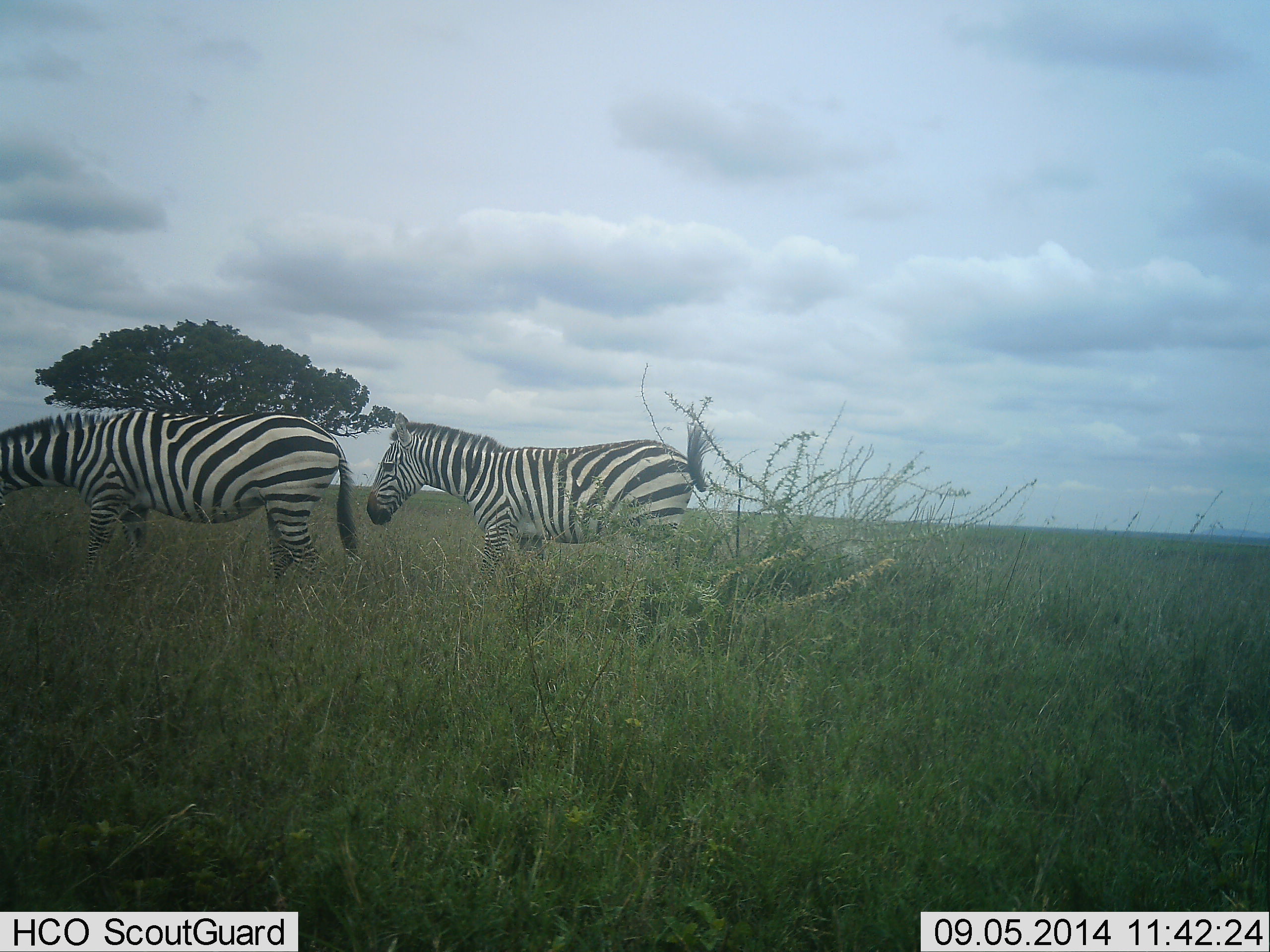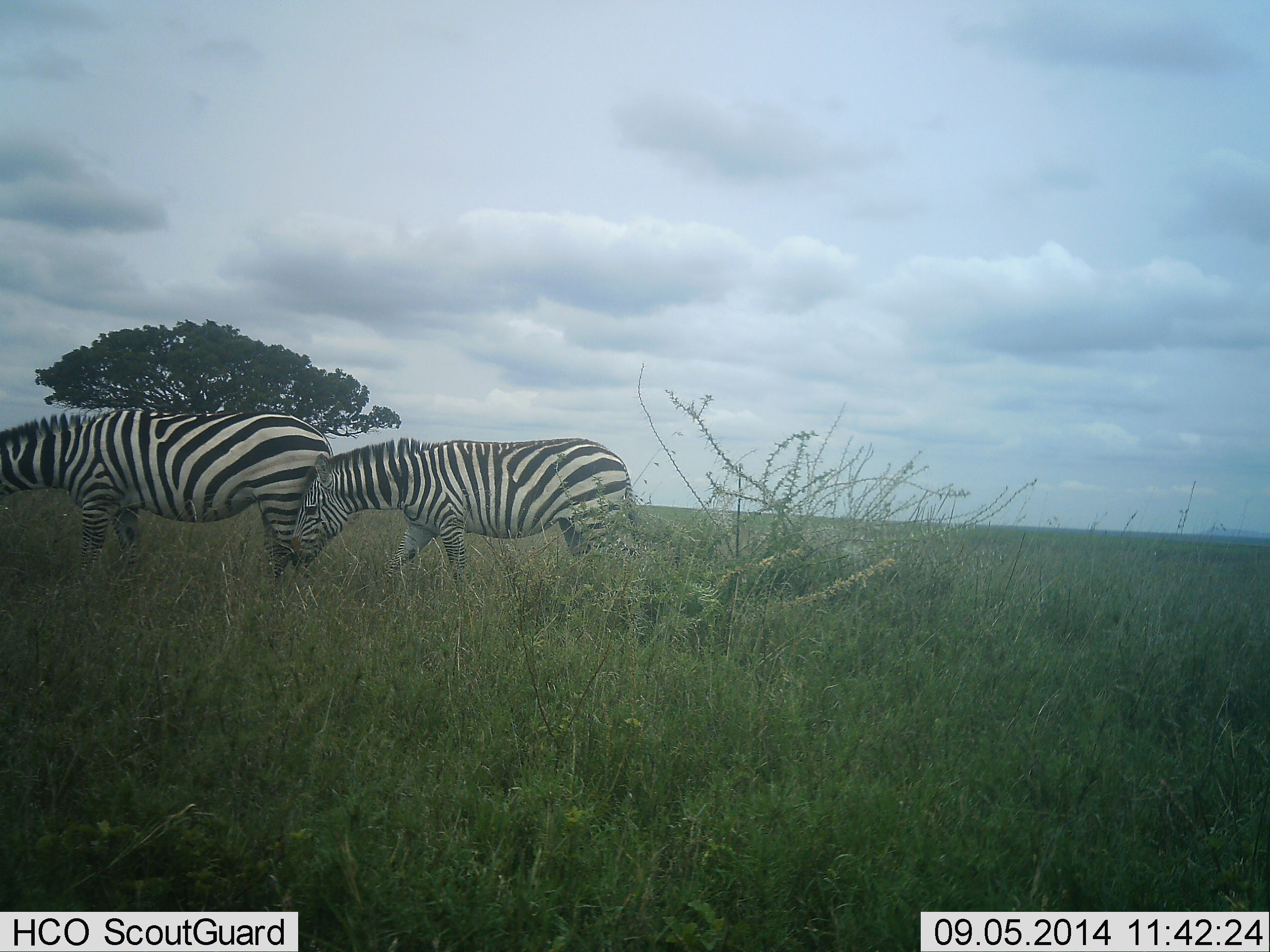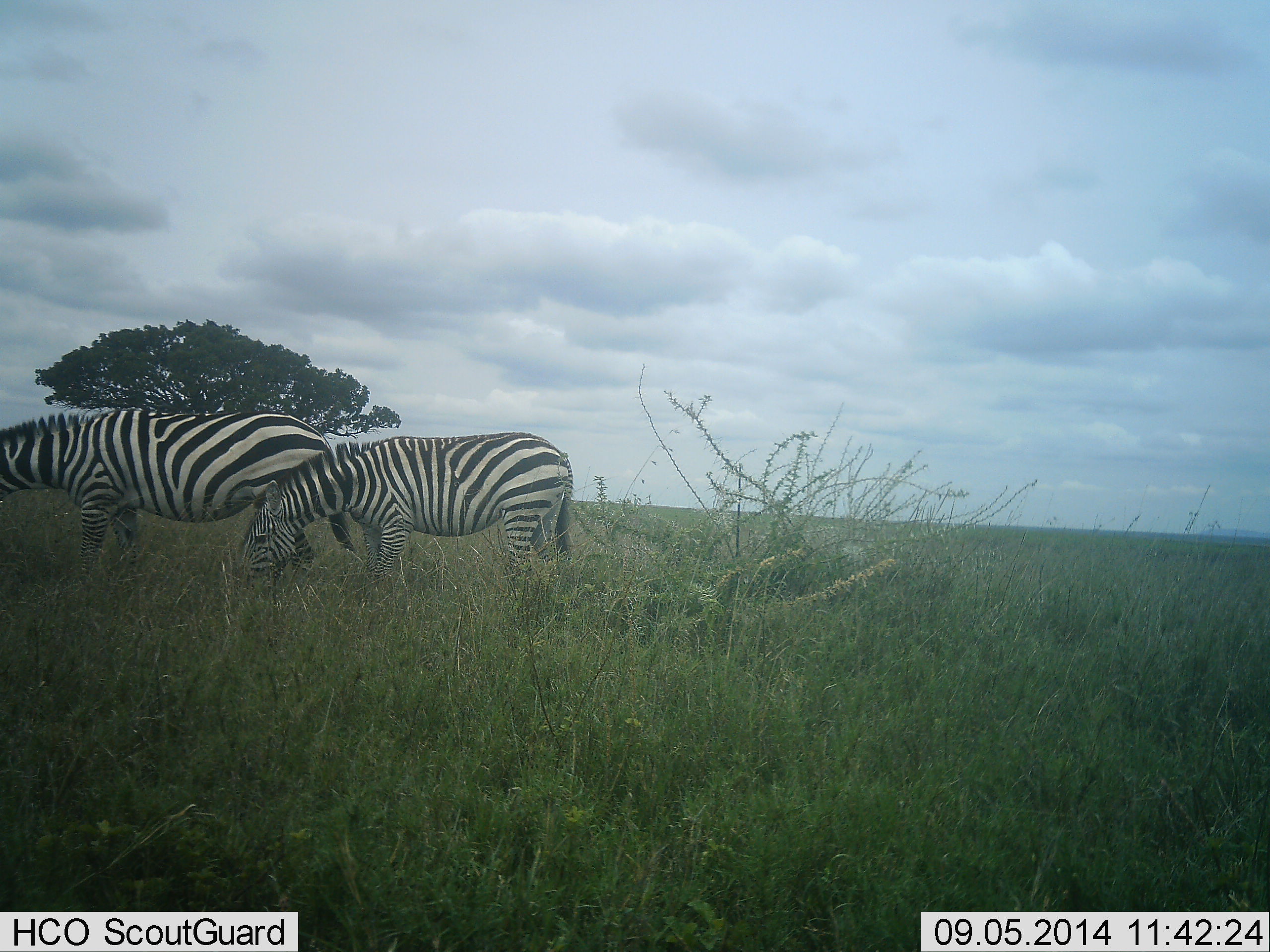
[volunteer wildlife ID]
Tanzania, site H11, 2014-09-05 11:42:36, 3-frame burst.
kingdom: Animalia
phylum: Chordata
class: Mammalia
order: Perissodactyla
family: Equidae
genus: Equus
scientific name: Equus quagga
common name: plains zebra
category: zebra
Zebra (plains zebra) (Equus quagga), count 2. Behavior (volunteer vote fractions): standing 50%, resting 0%, moving 40%, interacting 0%. Young present (vote fraction): 30%. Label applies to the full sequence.